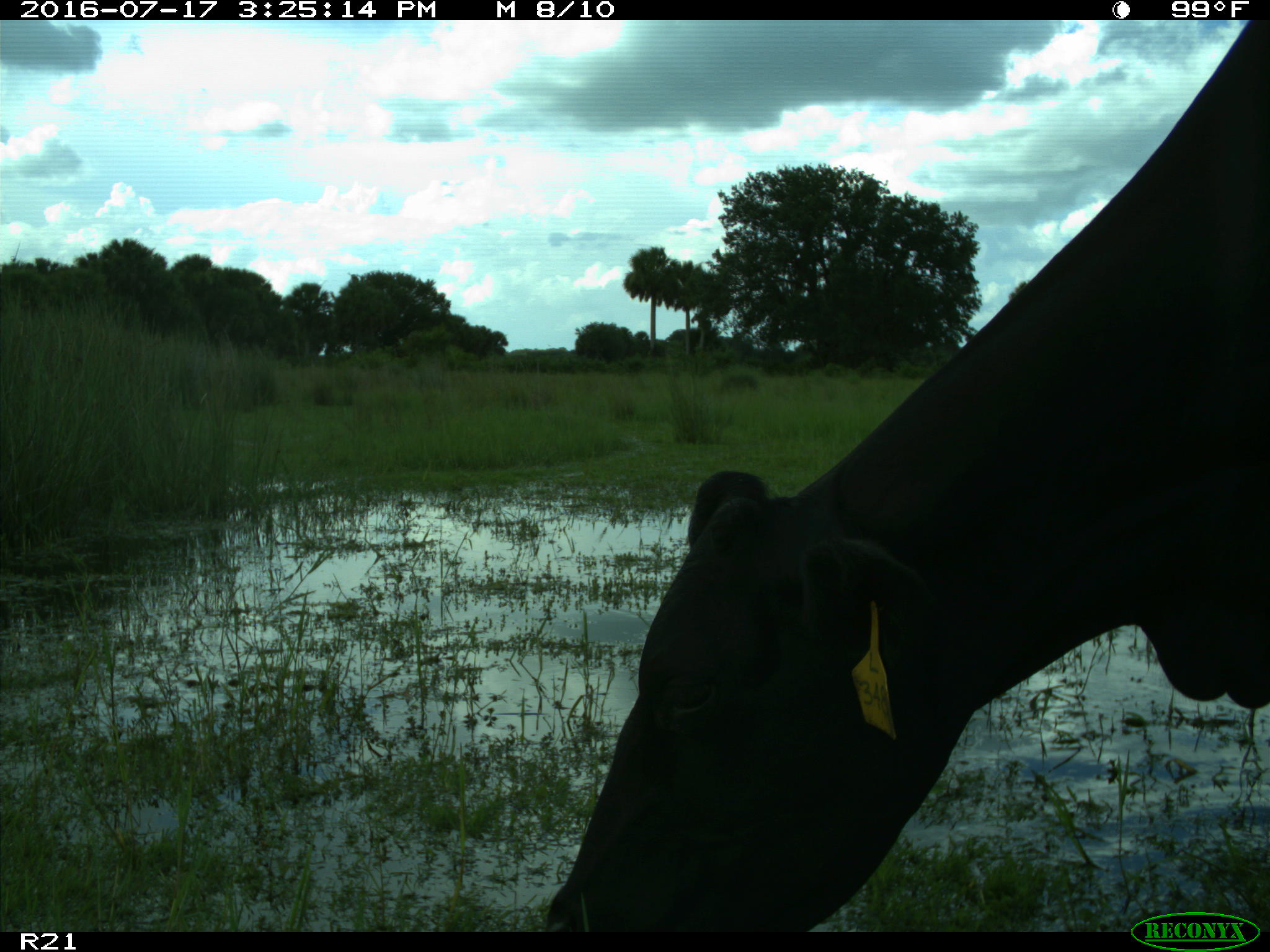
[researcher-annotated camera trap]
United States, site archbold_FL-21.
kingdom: Animalia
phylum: Chordata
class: Mammalia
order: Artiodactyla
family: Bovidae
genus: Bos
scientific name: Bos taurus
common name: domestic cow